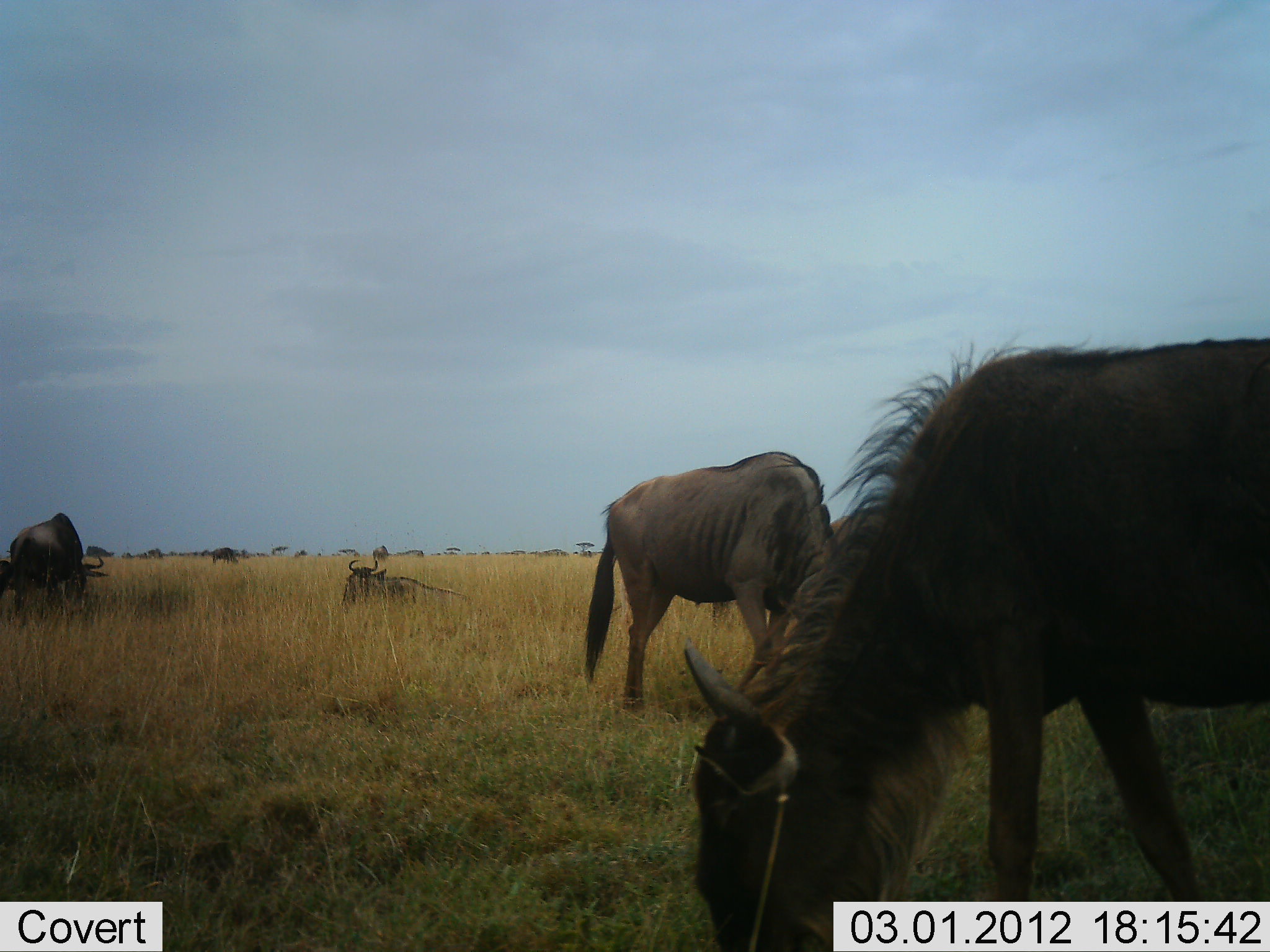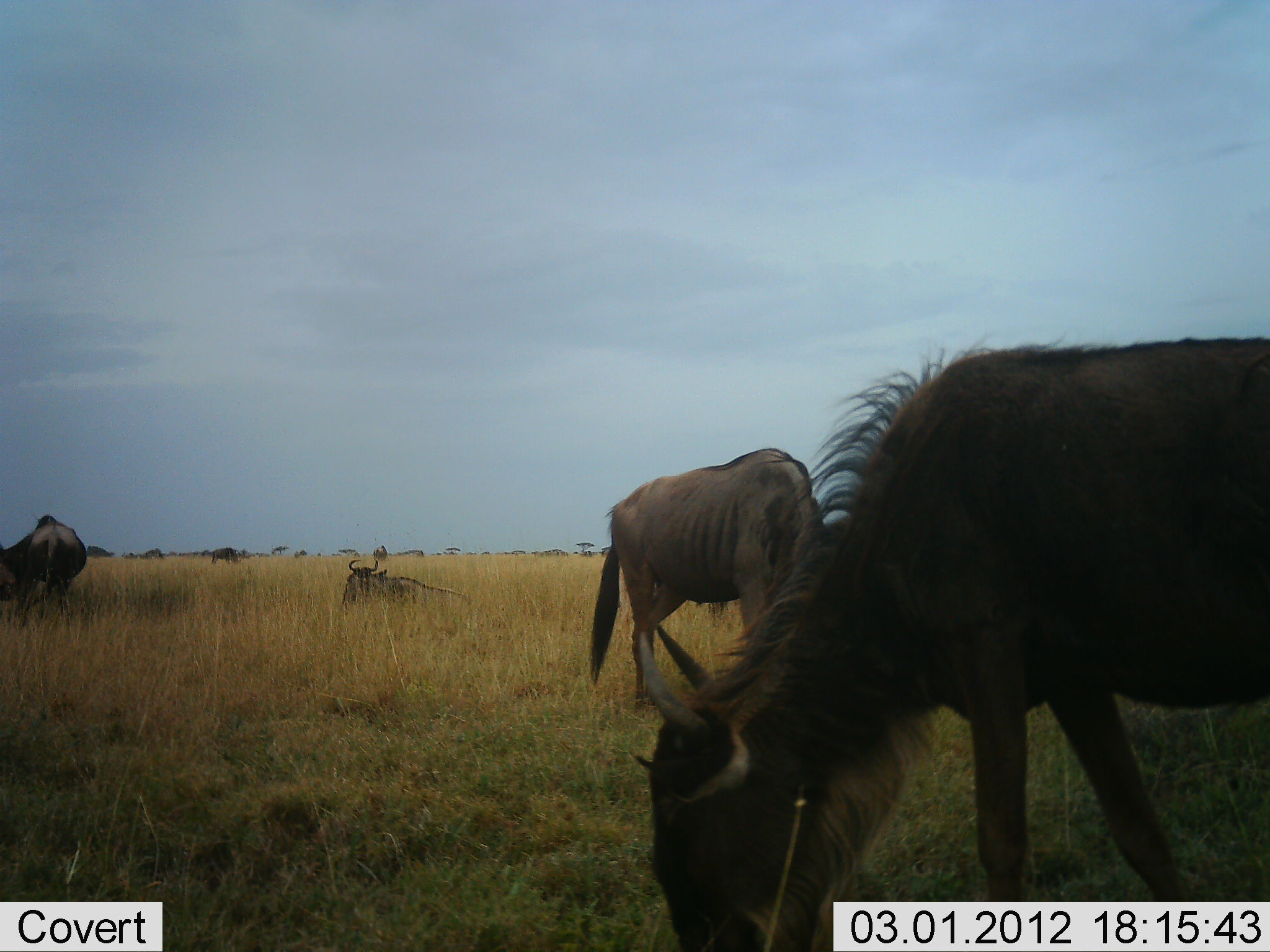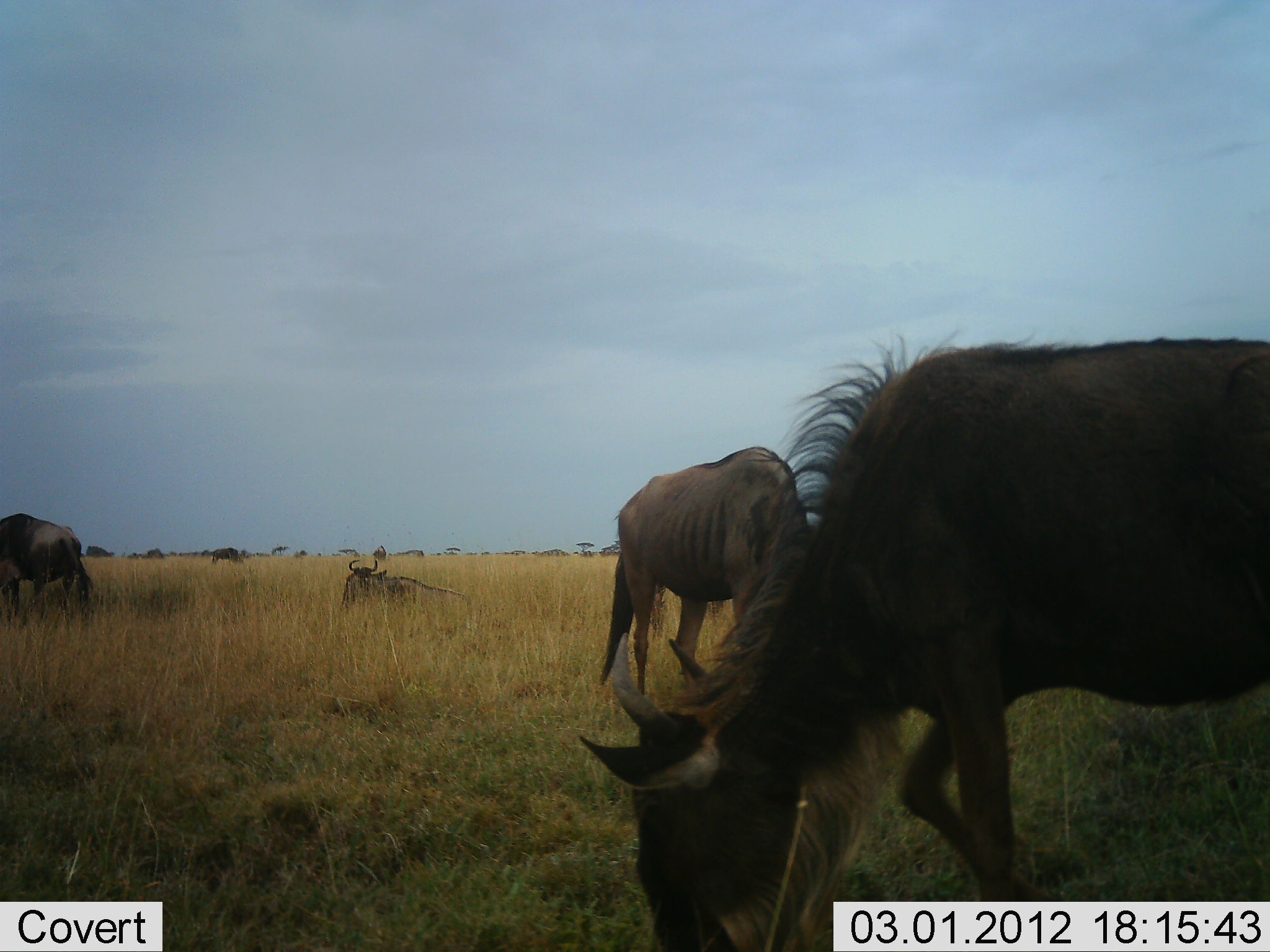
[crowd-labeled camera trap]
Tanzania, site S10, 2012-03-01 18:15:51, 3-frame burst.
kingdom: Animalia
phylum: Chordata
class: Mammalia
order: Artiodactyla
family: Bovidae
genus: Connochaetes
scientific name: Connochaetes taurinus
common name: blue wildebeest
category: wildebeest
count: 5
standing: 26%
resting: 70%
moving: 4%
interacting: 0%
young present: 0%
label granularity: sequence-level